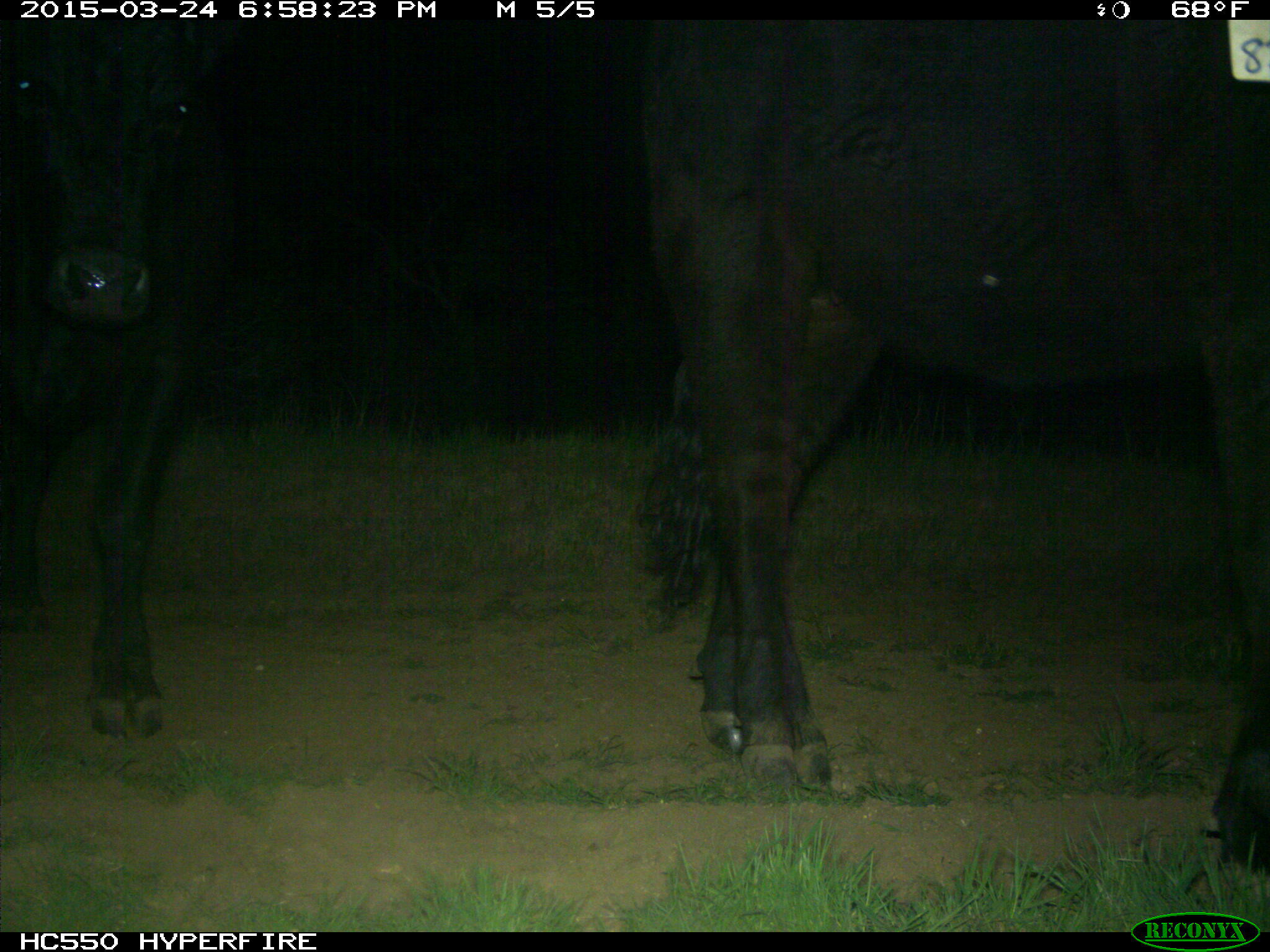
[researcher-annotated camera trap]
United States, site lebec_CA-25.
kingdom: Animalia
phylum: Chordata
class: Mammalia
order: Artiodactyla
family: Bovidae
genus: Bos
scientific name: Bos taurus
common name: domestic cow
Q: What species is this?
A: Bos taurus (domestic cow).